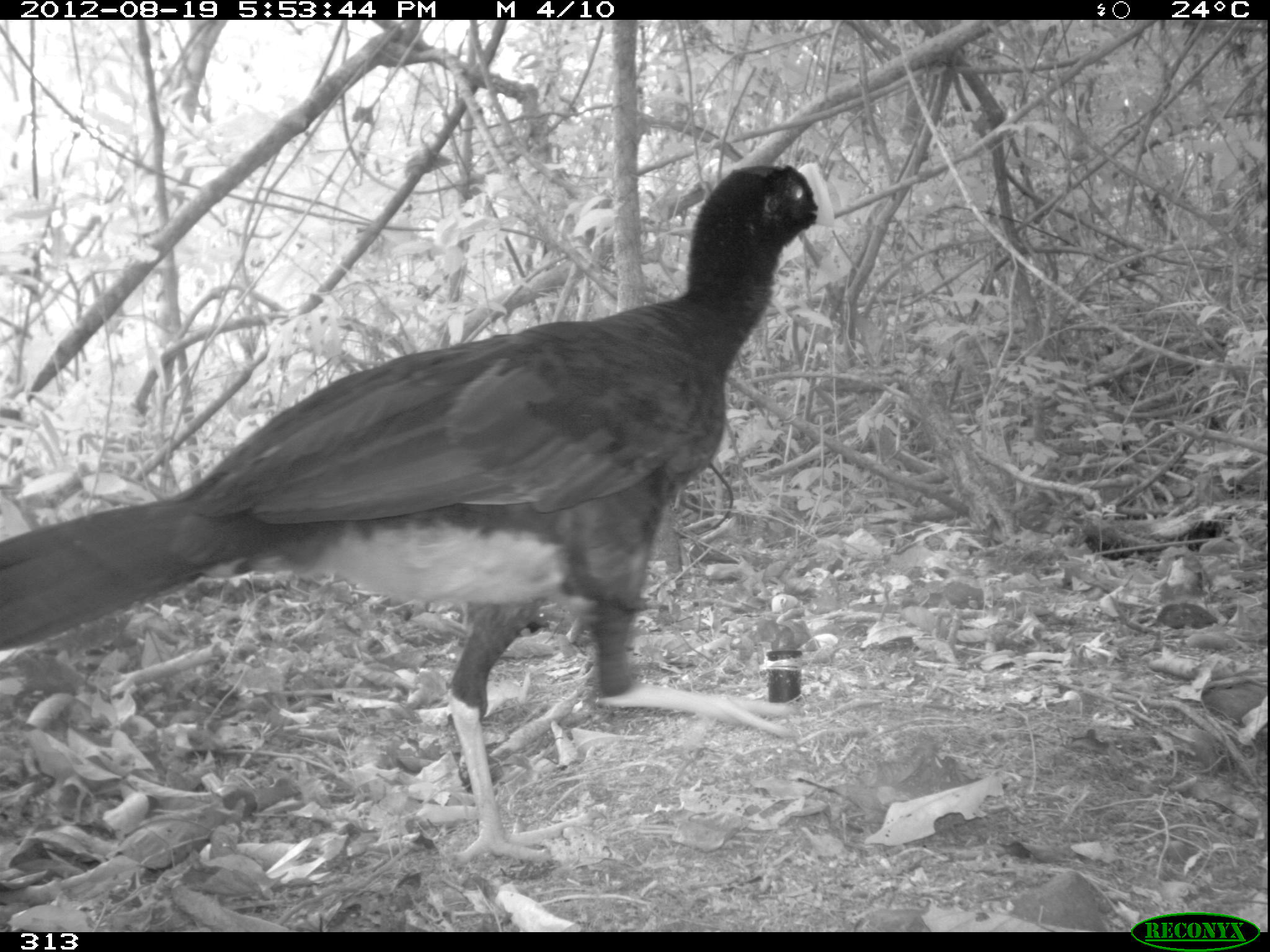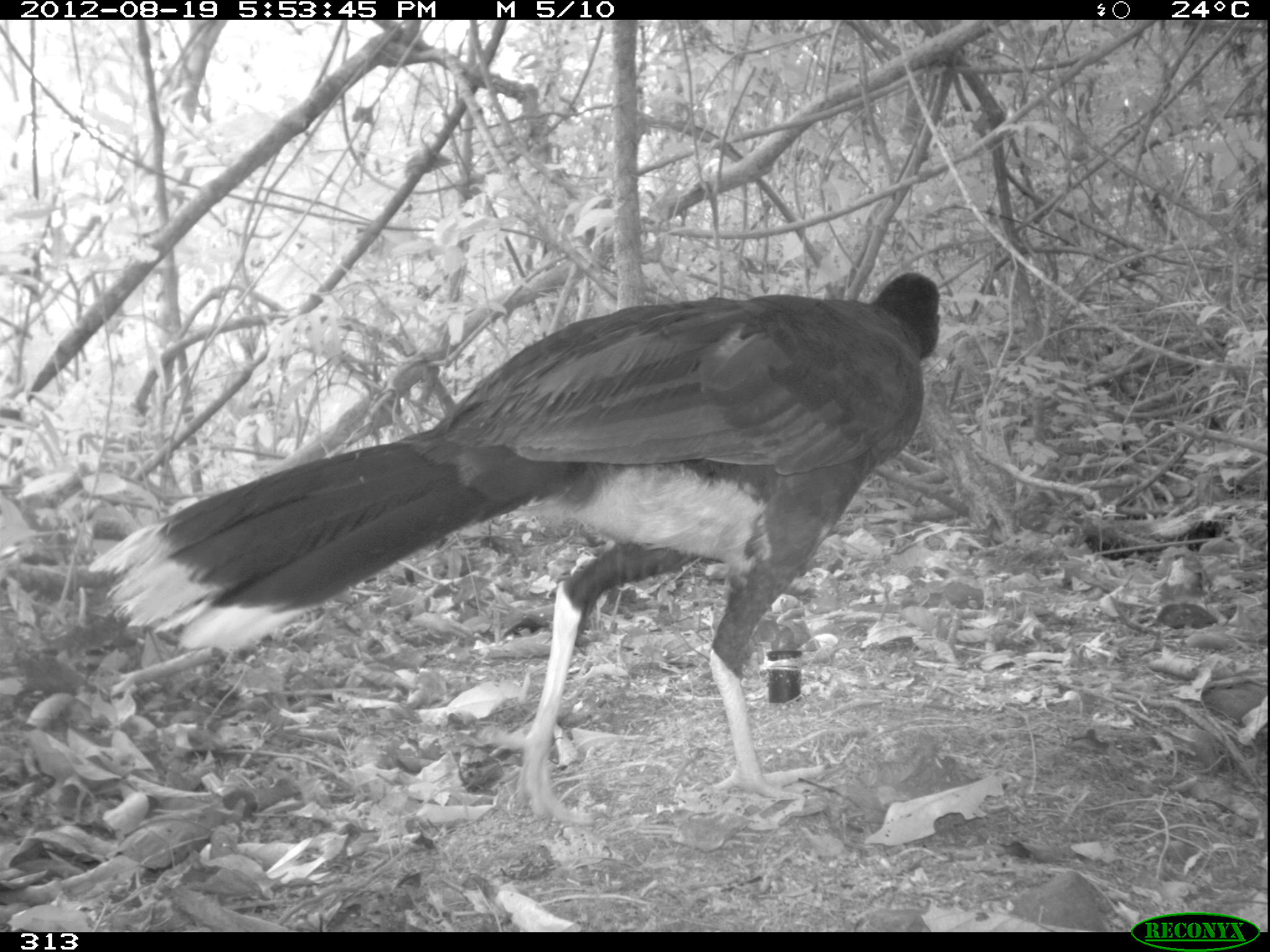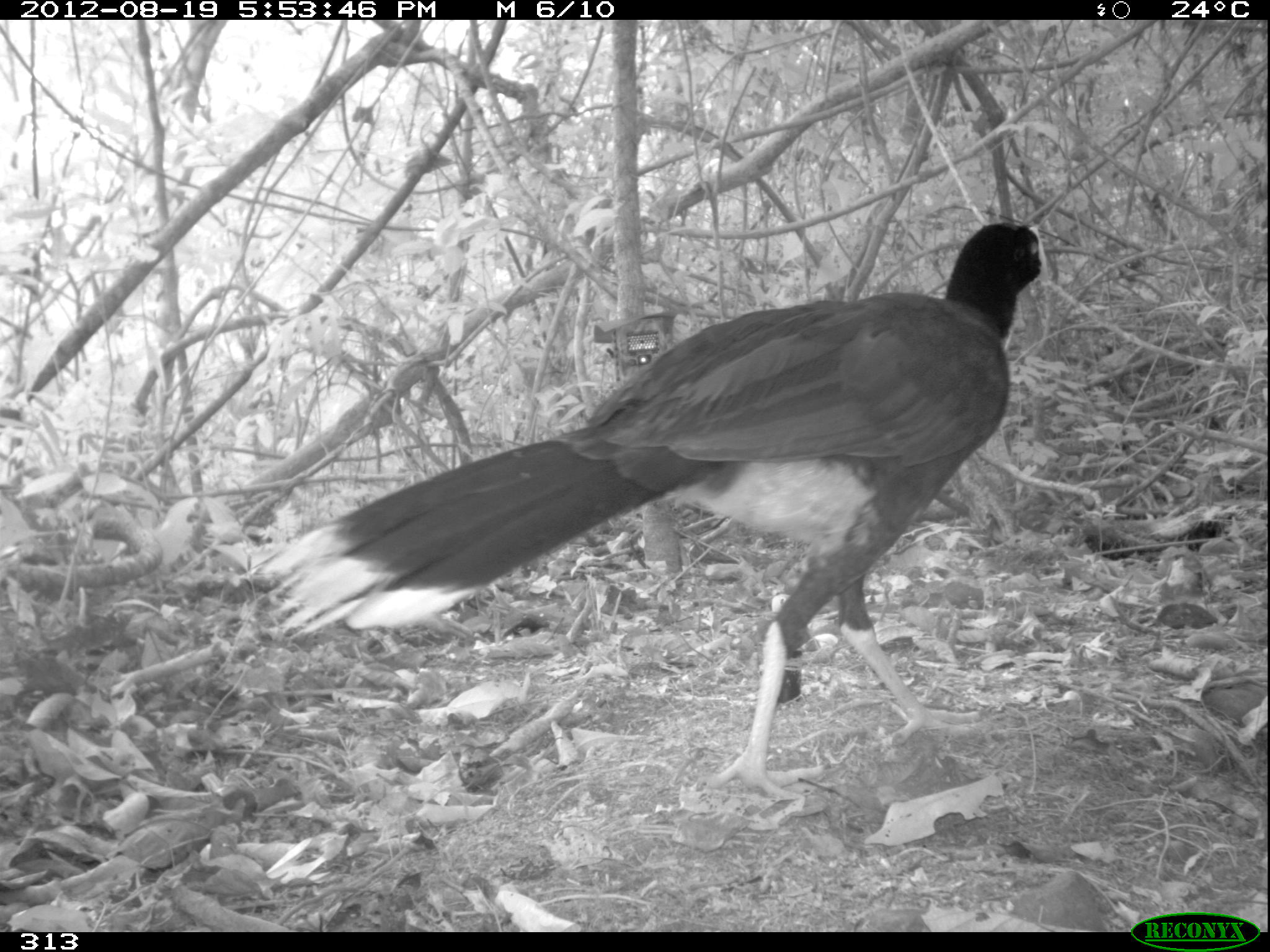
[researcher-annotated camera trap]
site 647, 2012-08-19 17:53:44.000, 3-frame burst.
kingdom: Animalia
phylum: Chordata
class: Aves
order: Galliformes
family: Cracidae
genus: Mitu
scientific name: Mitu tuberosum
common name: razor-billed curassow